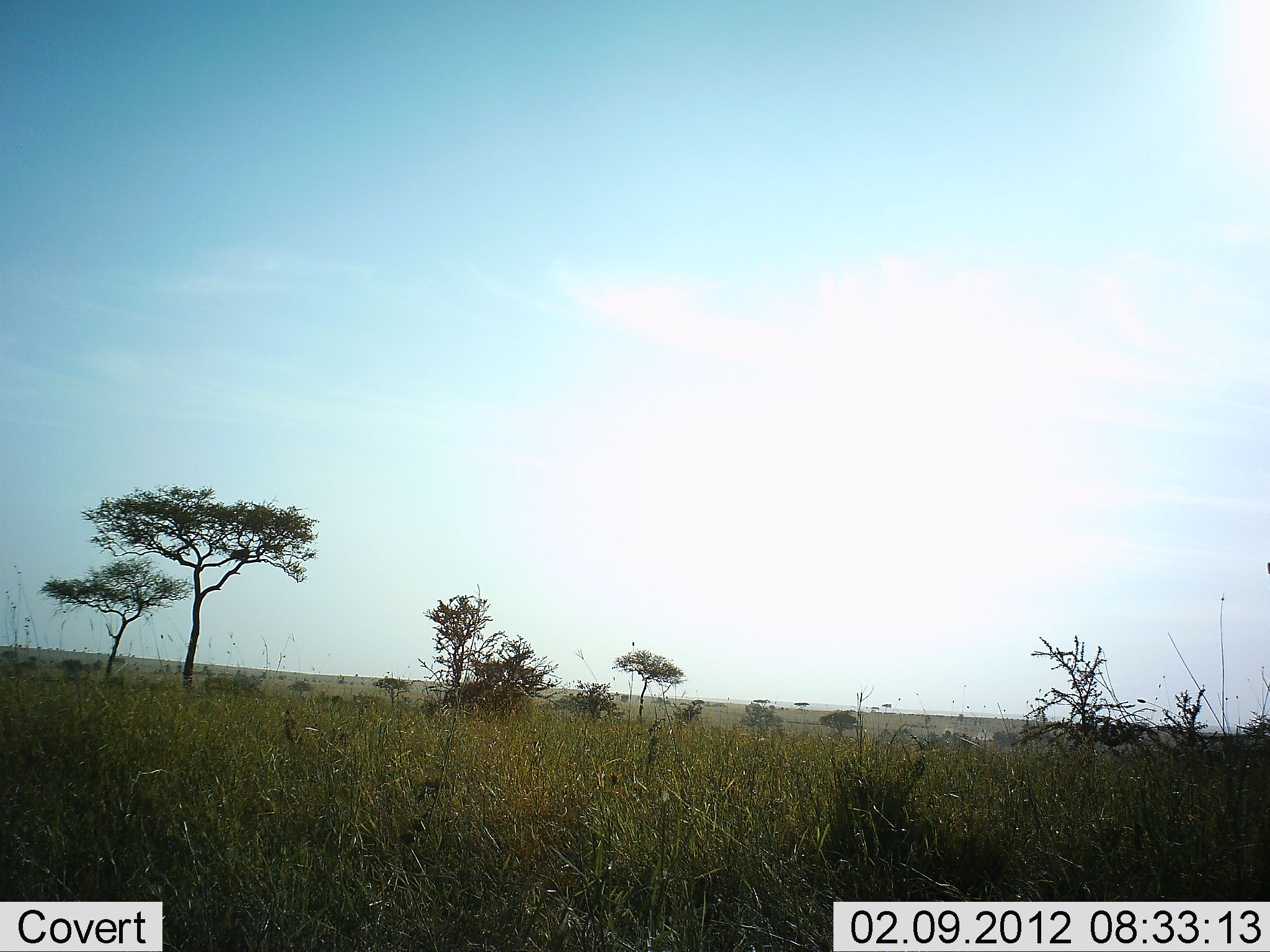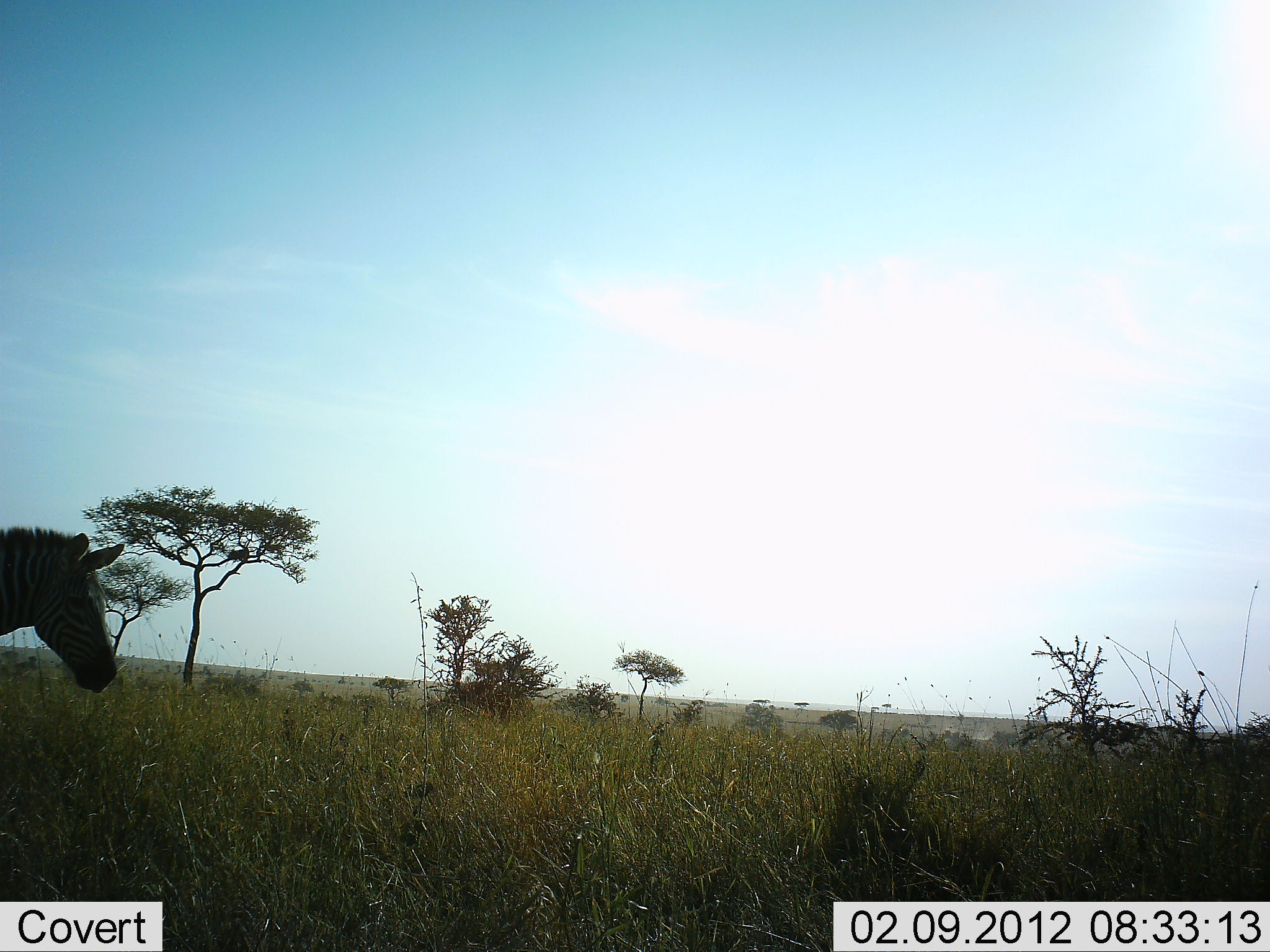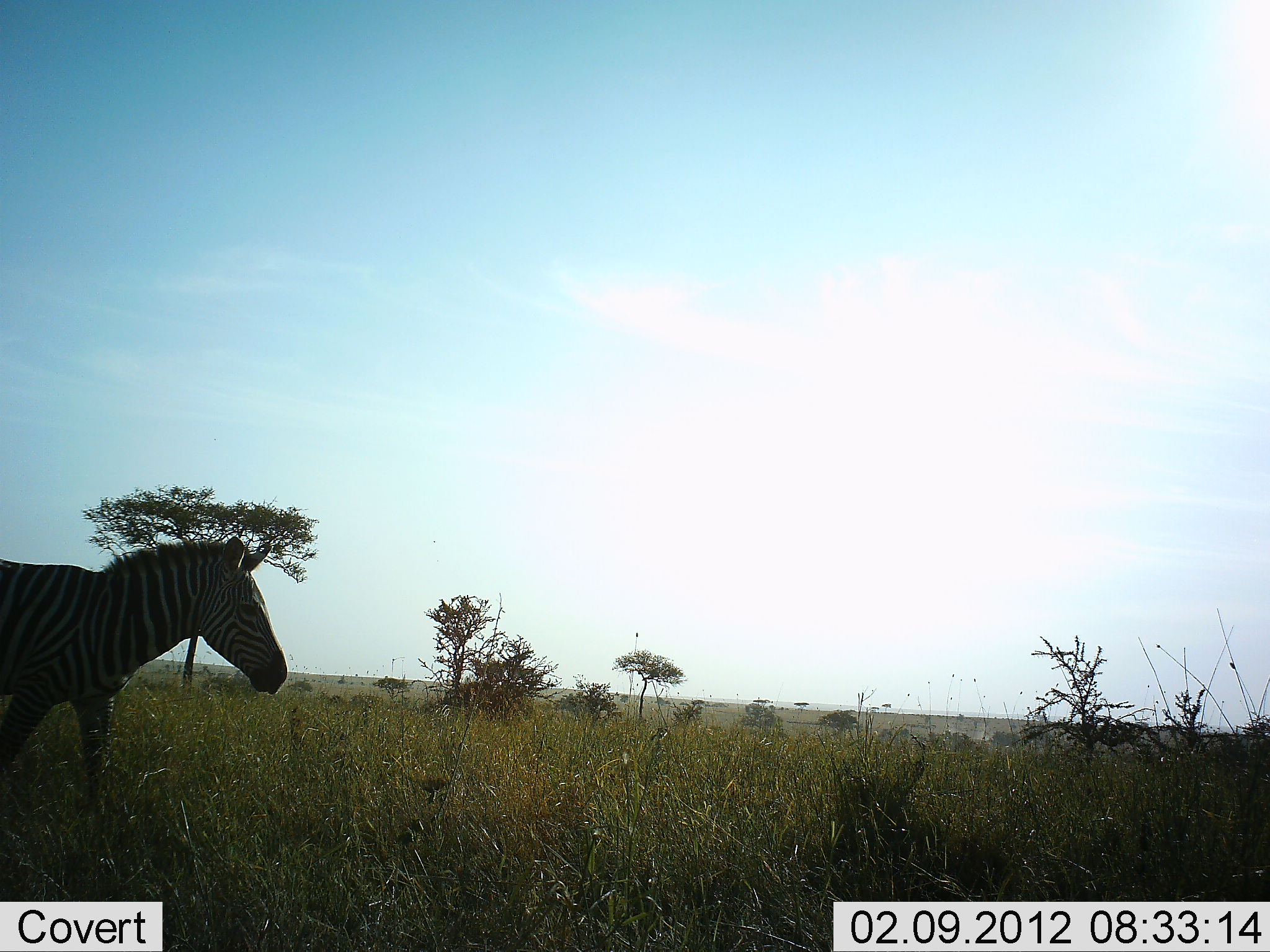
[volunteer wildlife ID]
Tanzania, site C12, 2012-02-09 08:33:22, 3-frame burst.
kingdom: Animalia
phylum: Chordata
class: Mammalia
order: Perissodactyla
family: Equidae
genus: Equus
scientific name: Equus quagga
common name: plains zebra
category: zebra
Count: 1.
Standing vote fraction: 0%.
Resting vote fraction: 0%.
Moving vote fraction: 100%.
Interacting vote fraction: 0%.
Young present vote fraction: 0%.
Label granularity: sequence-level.